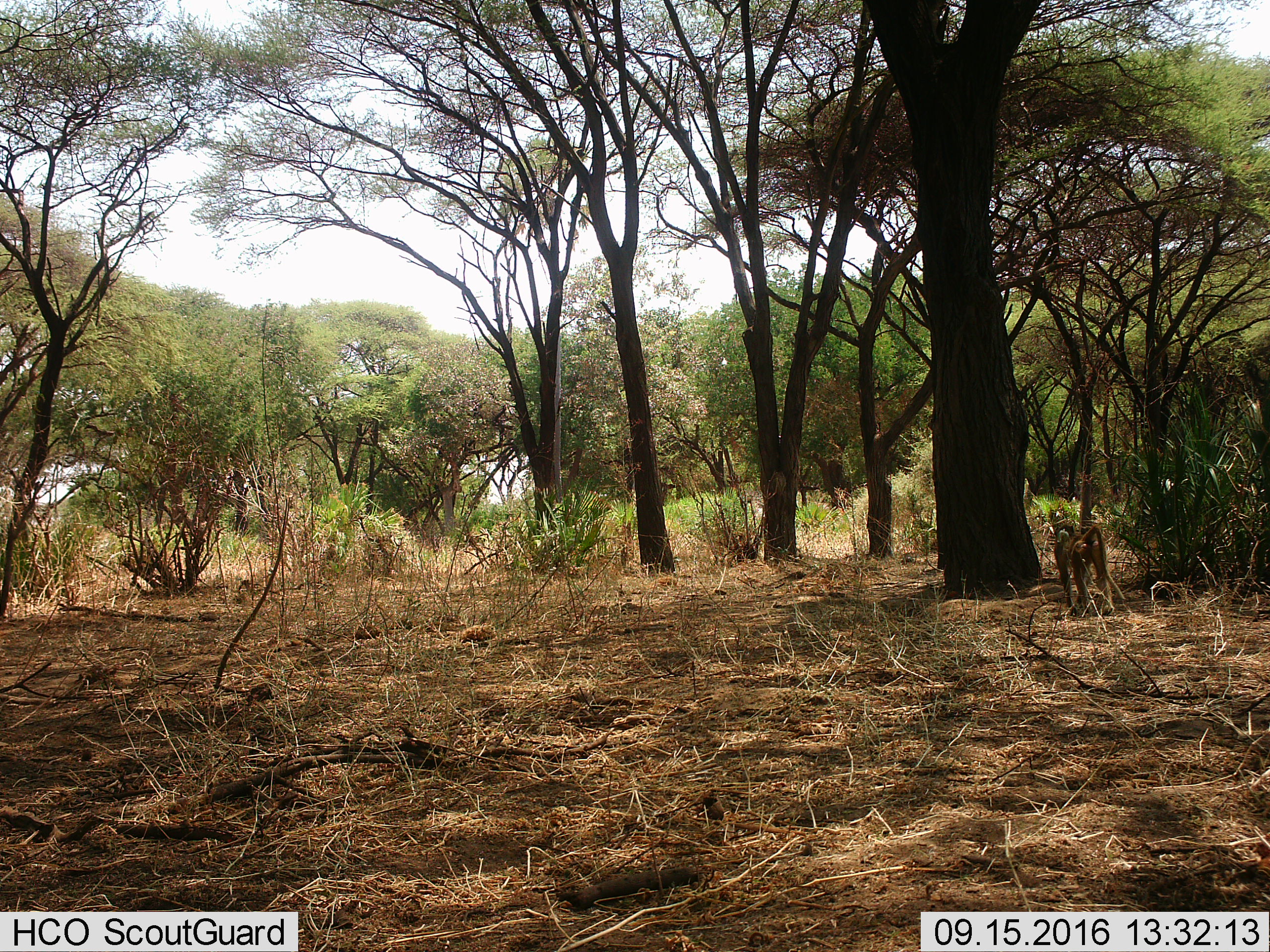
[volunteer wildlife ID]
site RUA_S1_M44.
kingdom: Animalia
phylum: Chordata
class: Mammalia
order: Primates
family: Cercopithecidae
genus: Papio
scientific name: Papio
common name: baboon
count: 1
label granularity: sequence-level